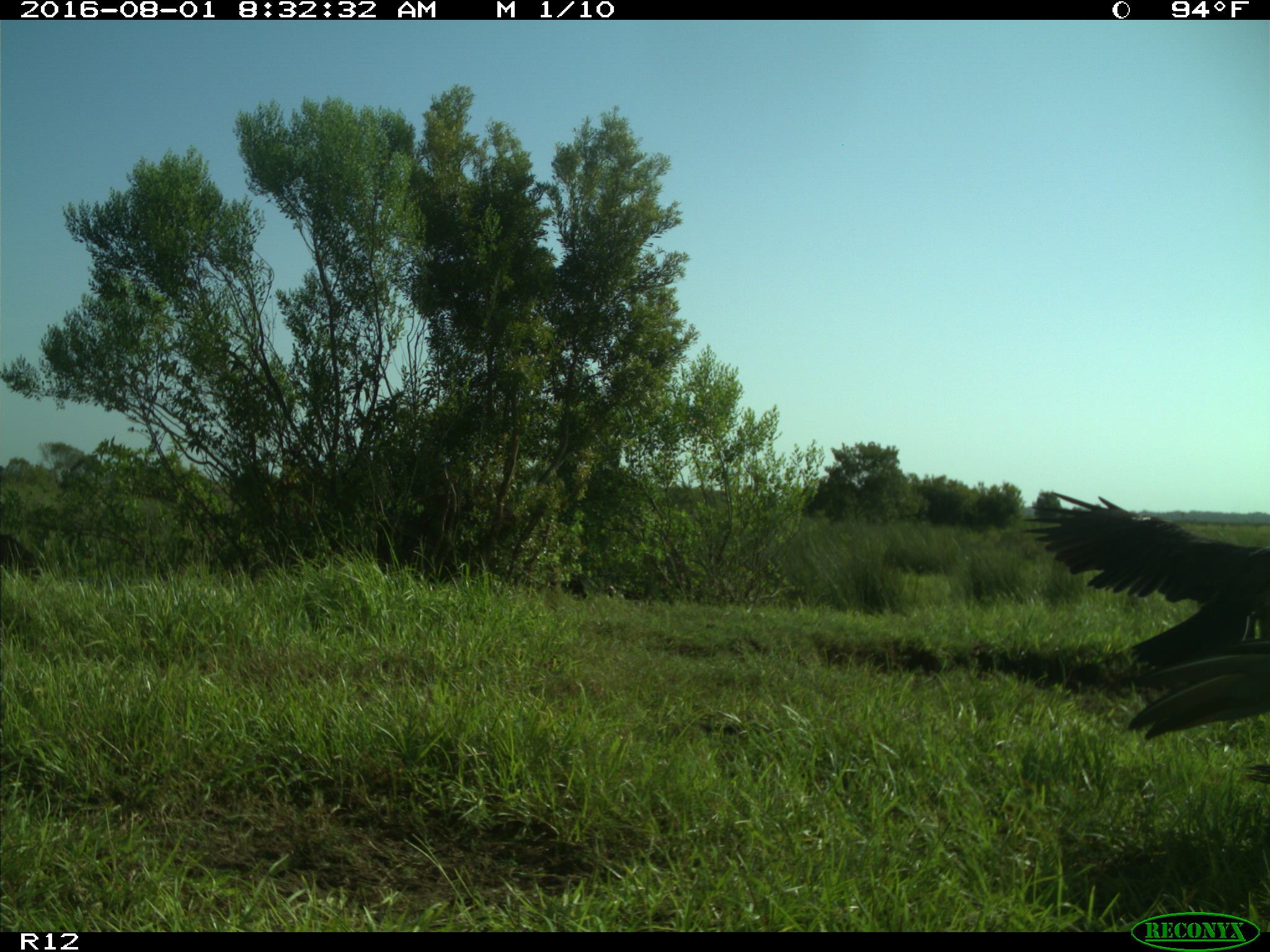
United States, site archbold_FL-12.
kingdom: Animalia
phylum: Chordata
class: Aves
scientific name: Aves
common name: birds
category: unidentified bird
Unidentified bird (birds) (Aves).